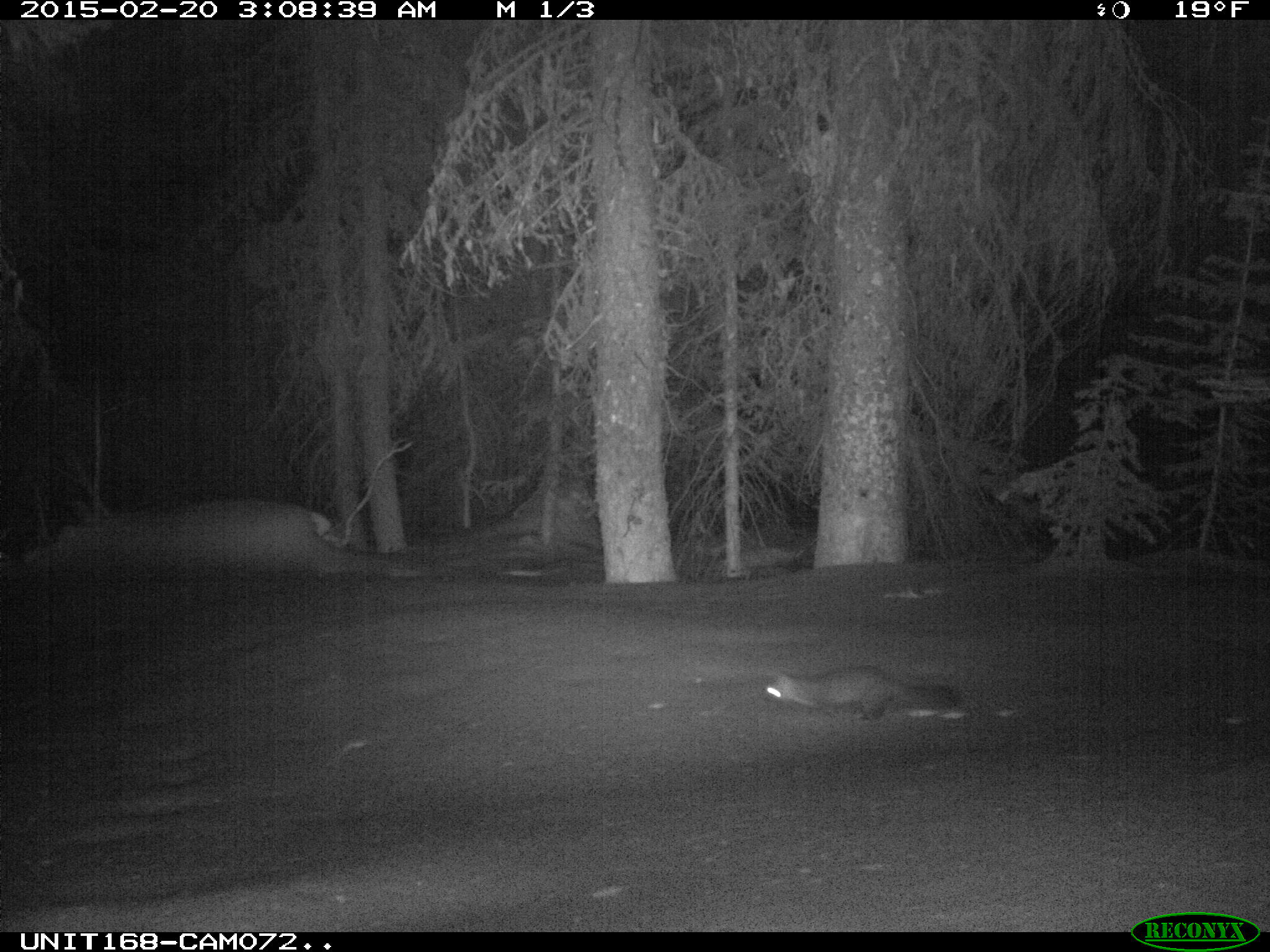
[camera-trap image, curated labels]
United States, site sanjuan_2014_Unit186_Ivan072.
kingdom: Animalia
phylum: Chordata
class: Mammalia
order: Carnivora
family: Mustelidae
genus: Martes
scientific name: Martes americana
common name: american marten